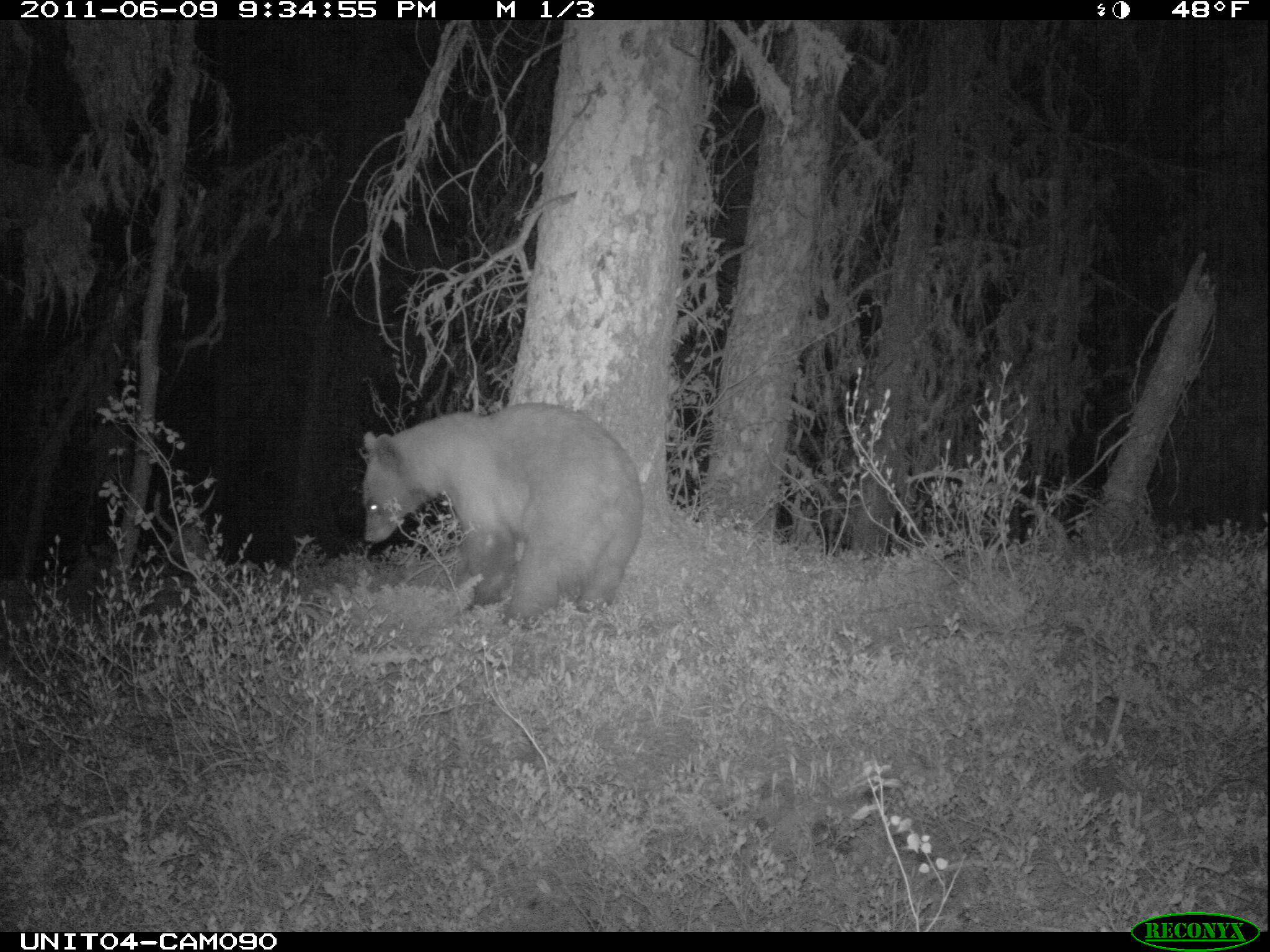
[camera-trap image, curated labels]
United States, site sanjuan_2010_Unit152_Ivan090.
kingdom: Animalia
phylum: Chordata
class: Mammalia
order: Carnivora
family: Ursidae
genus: Ursus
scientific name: Ursus americanus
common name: american black bear